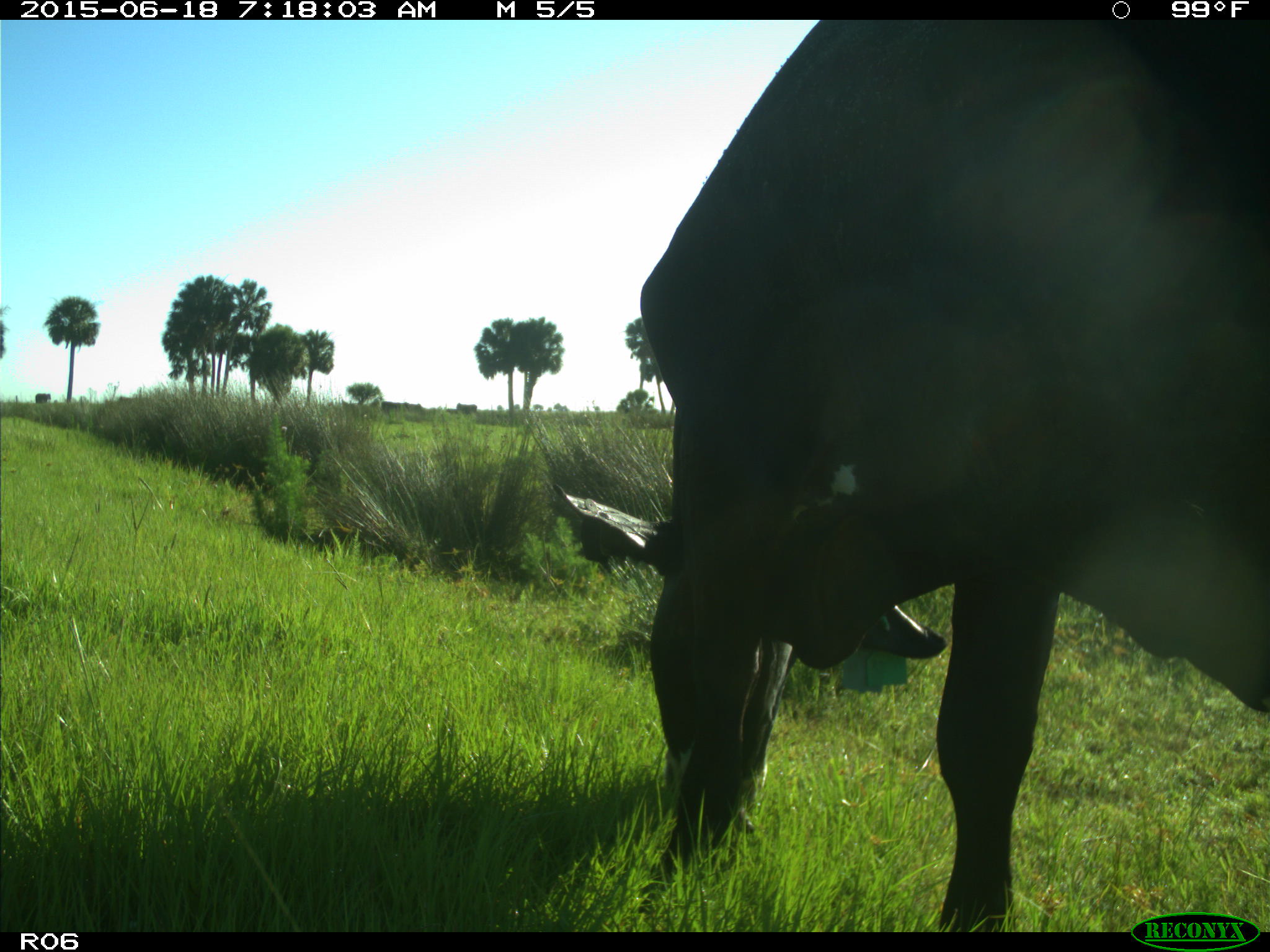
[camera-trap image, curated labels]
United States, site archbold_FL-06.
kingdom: Animalia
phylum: Chordata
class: Mammalia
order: Artiodactyla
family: Bovidae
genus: Bos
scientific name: Bos taurus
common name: domestic cow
Bos taurus (domestic cow).